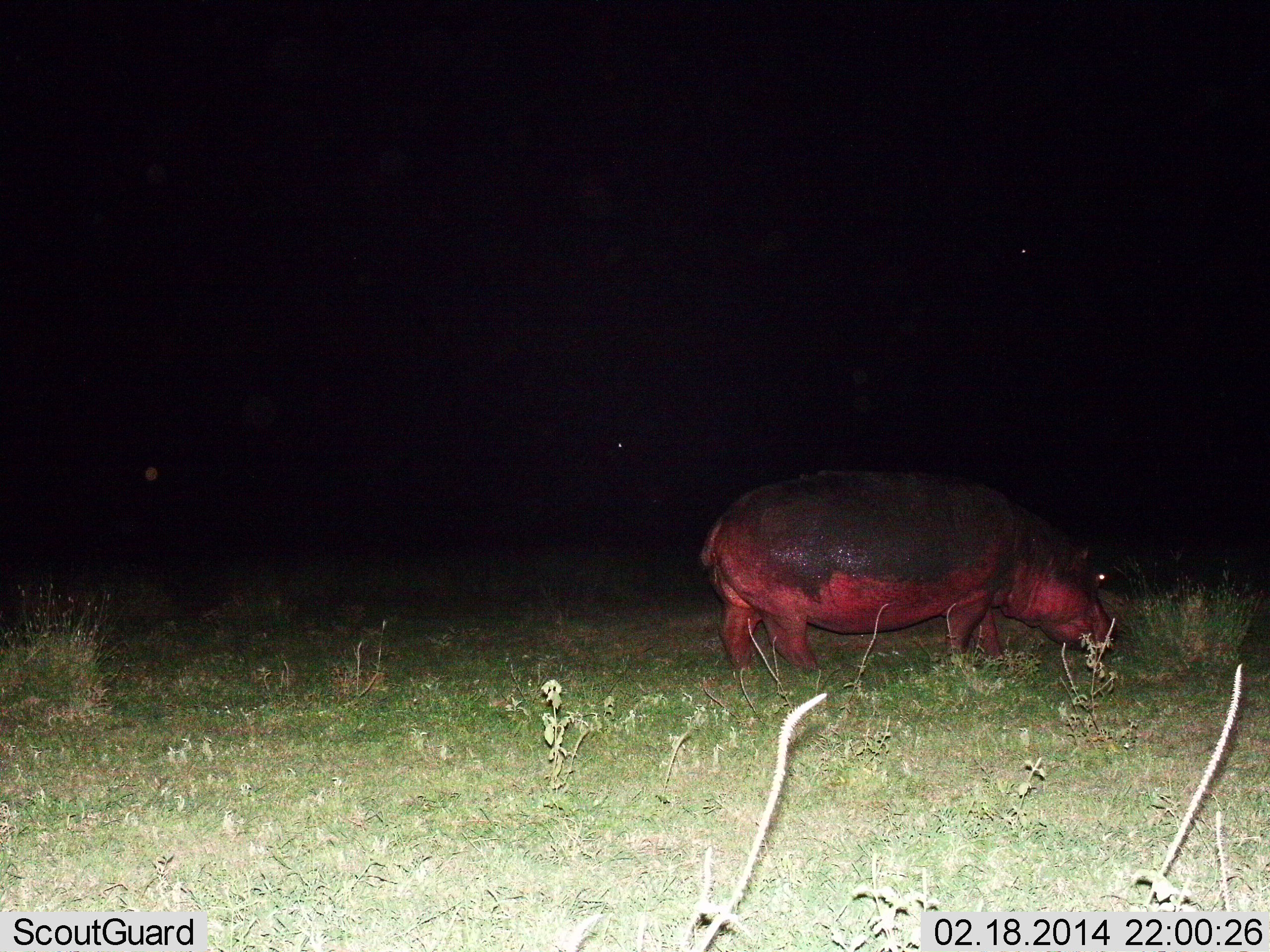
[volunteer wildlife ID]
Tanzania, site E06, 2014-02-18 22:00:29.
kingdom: Animalia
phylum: Chordata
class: Mammalia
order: Artiodactyla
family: Hippopotamidae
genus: Hippopotamus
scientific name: Hippopotamus amphibius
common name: hippopotamus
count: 1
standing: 50%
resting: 0%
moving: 20%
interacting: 0%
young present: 0%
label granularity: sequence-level